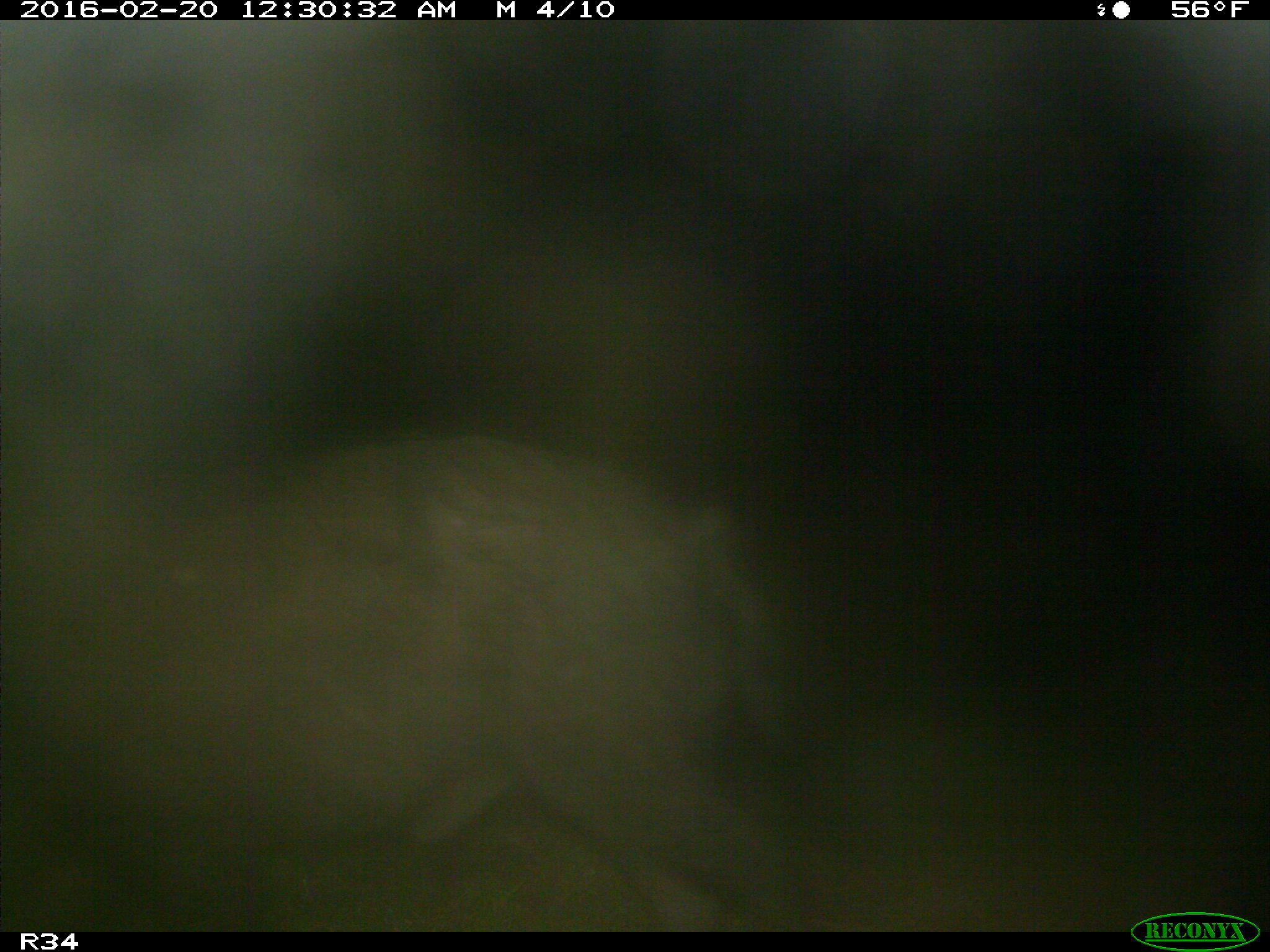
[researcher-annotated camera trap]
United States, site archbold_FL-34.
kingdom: Animalia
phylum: Chordata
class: Mammalia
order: Artiodactyla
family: Suidae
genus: Sus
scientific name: Sus scrofa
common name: wild boar